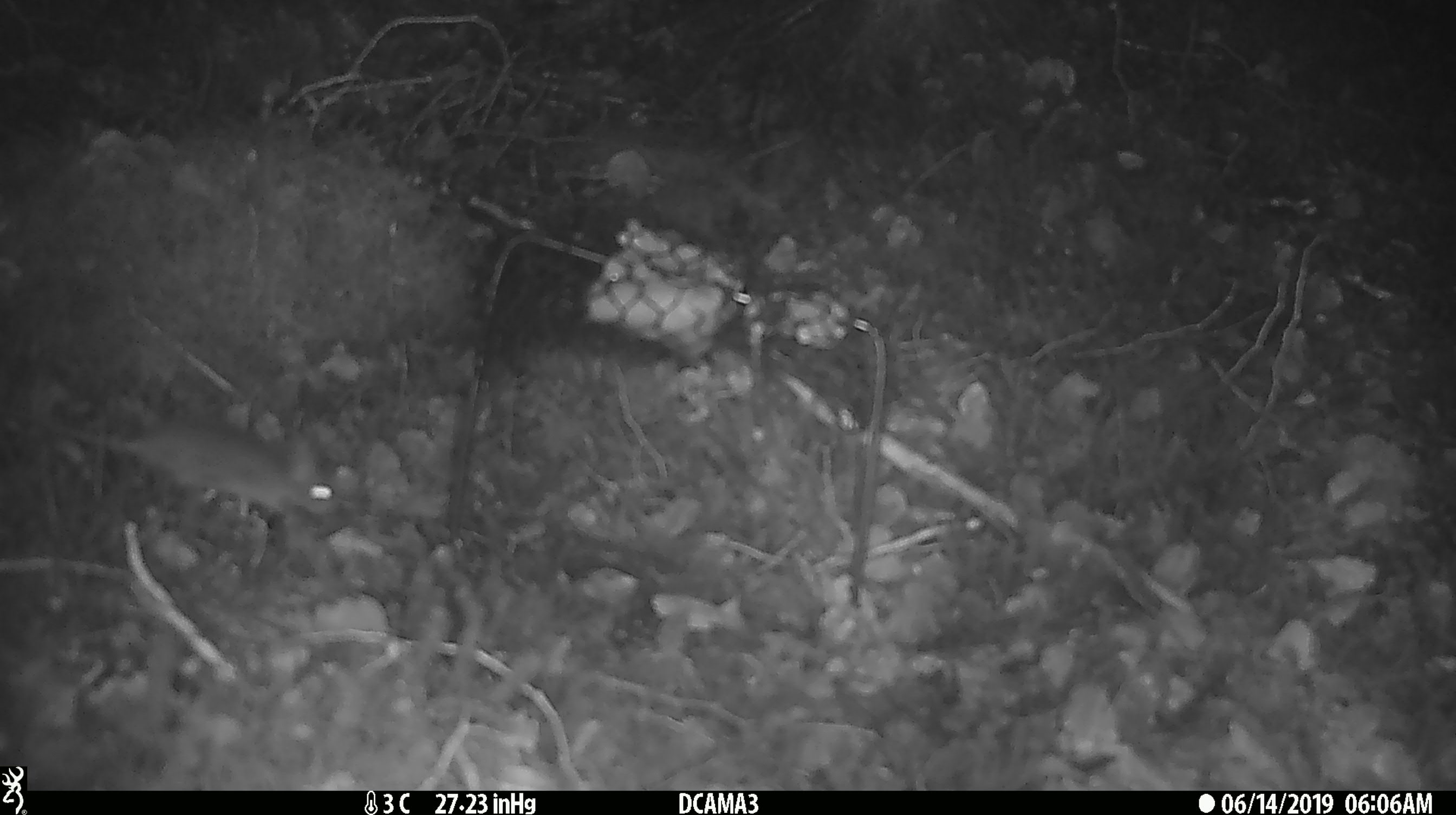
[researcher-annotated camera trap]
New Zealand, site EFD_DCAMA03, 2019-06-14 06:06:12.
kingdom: Animalia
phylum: Chordata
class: Mammalia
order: Rodentia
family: Muridae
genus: Mus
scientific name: Mus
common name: mouse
Mouse (Mus).